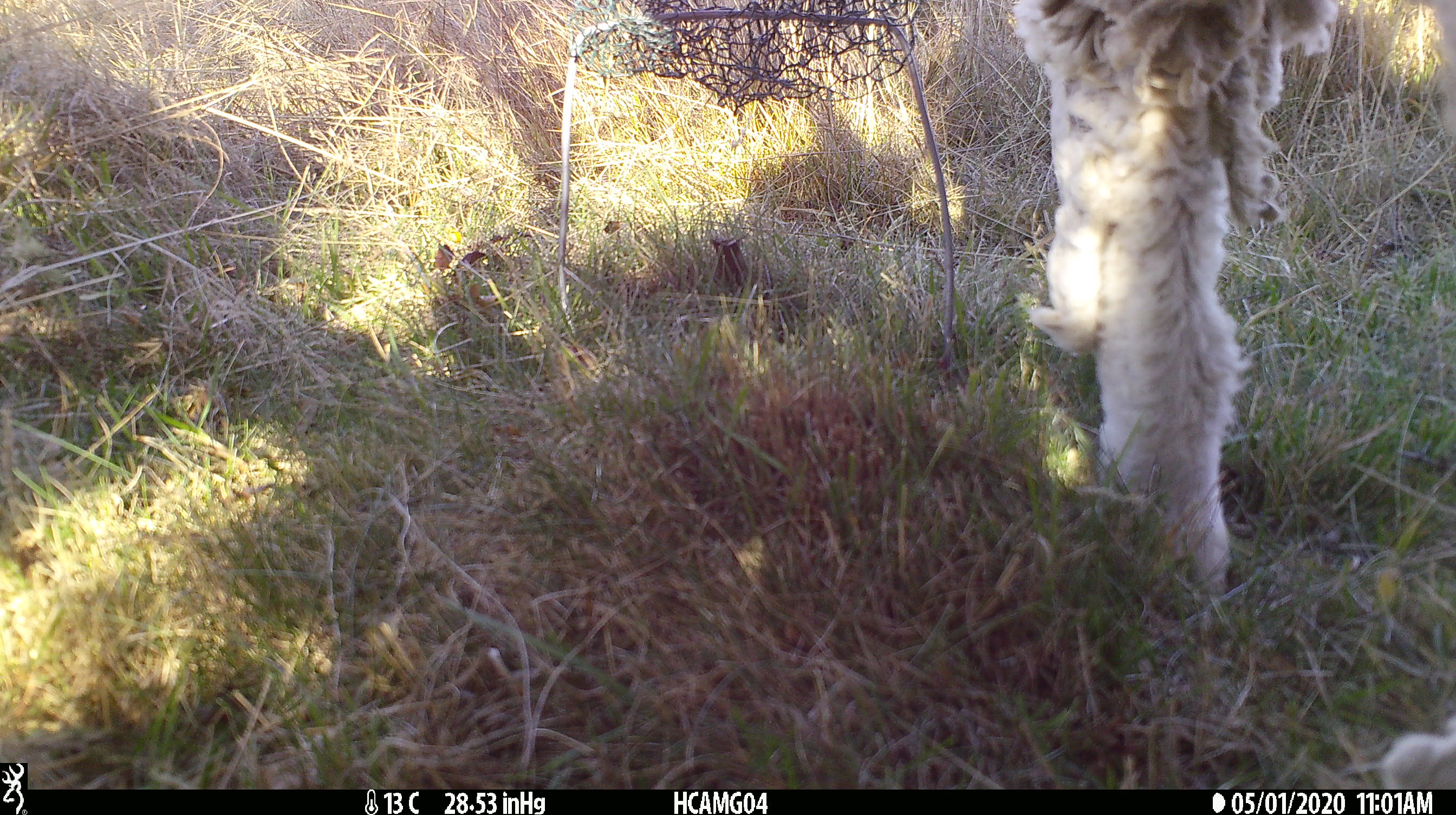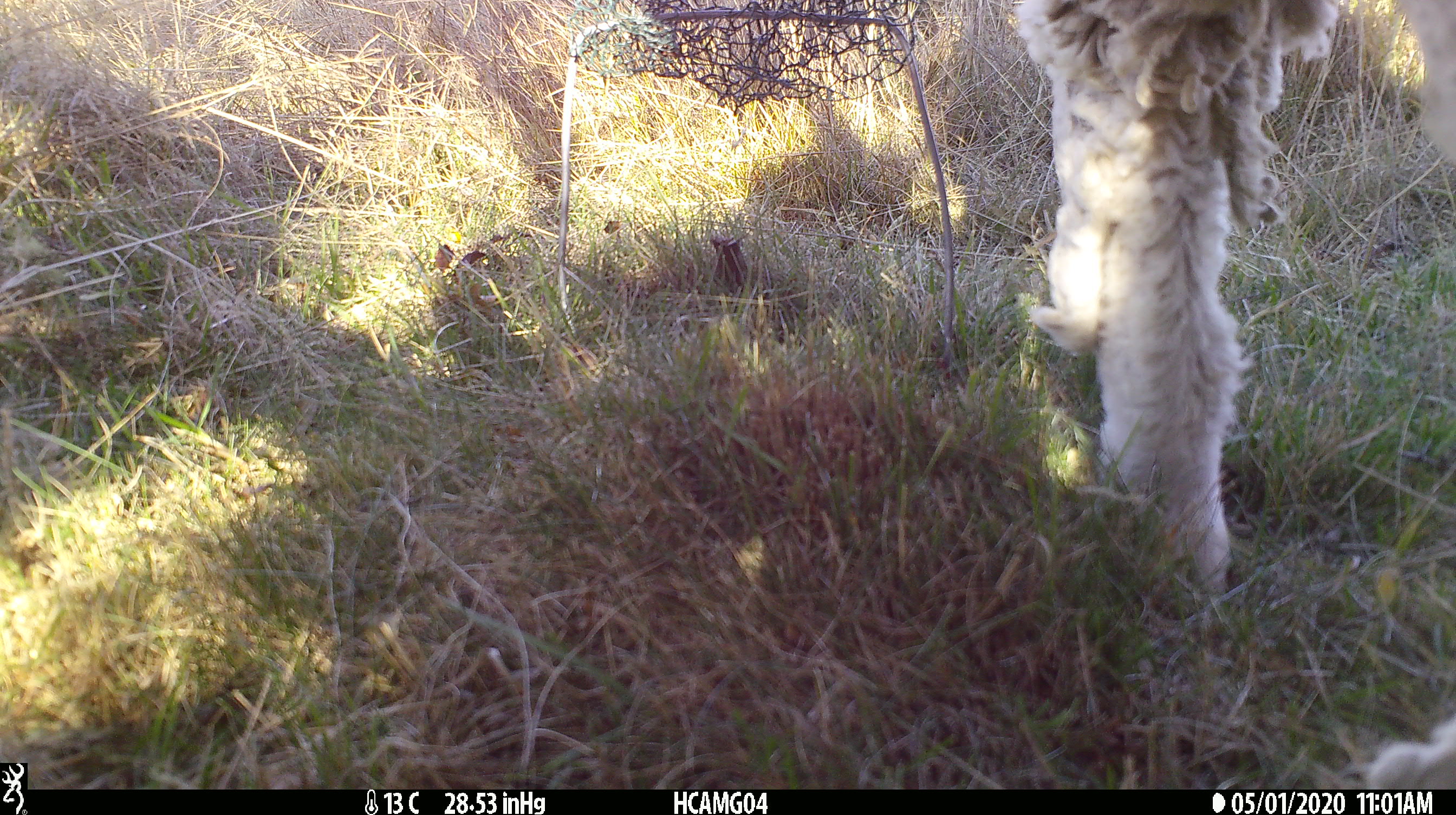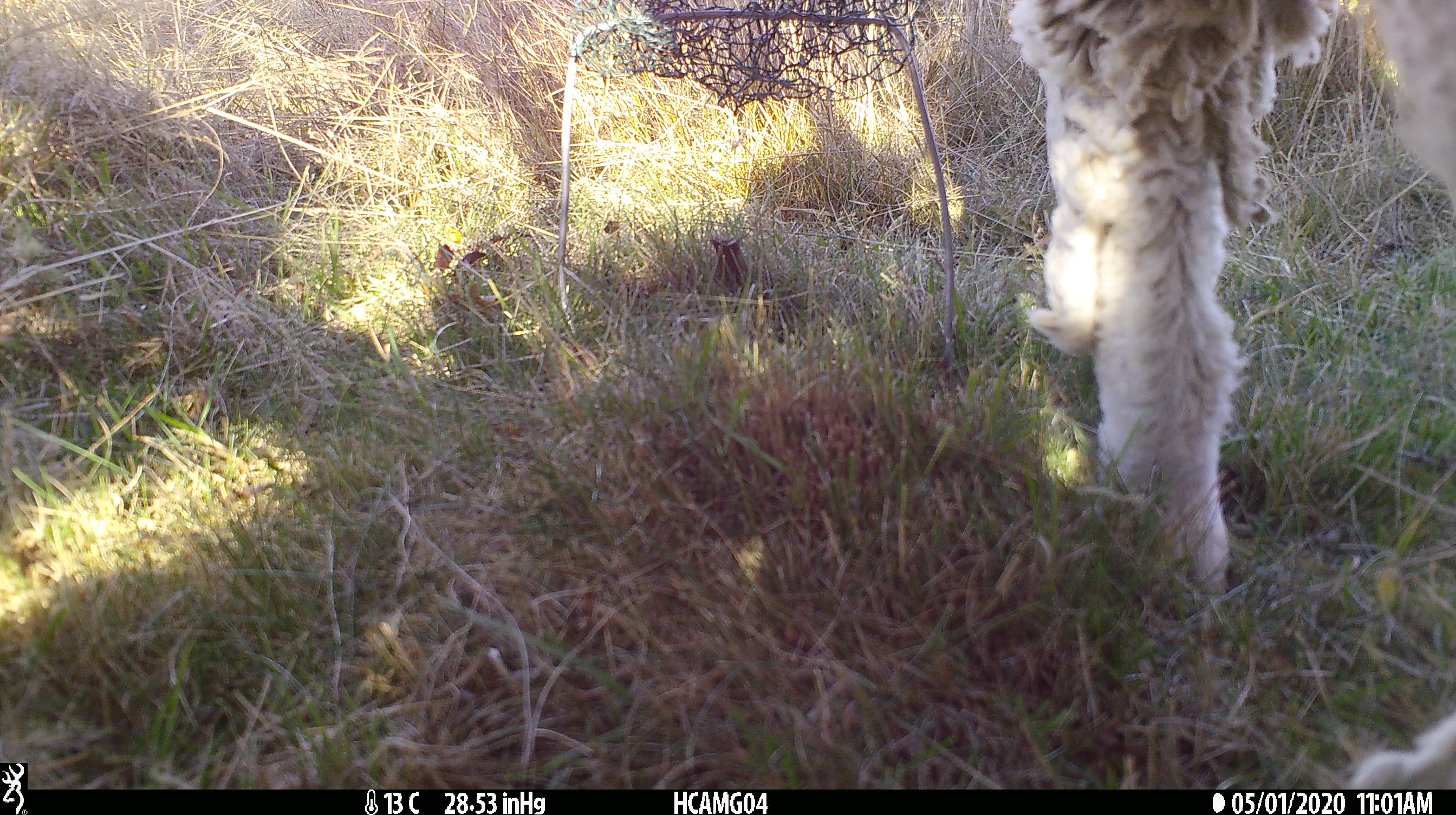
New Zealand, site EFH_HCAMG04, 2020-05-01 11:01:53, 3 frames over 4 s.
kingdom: Animalia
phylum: Chordata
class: Mammalia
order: Artiodactyla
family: Bovidae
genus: Ovis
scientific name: Ovis aries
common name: domestic sheep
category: sheep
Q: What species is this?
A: Sheep (domestic sheep) (Ovis aries).